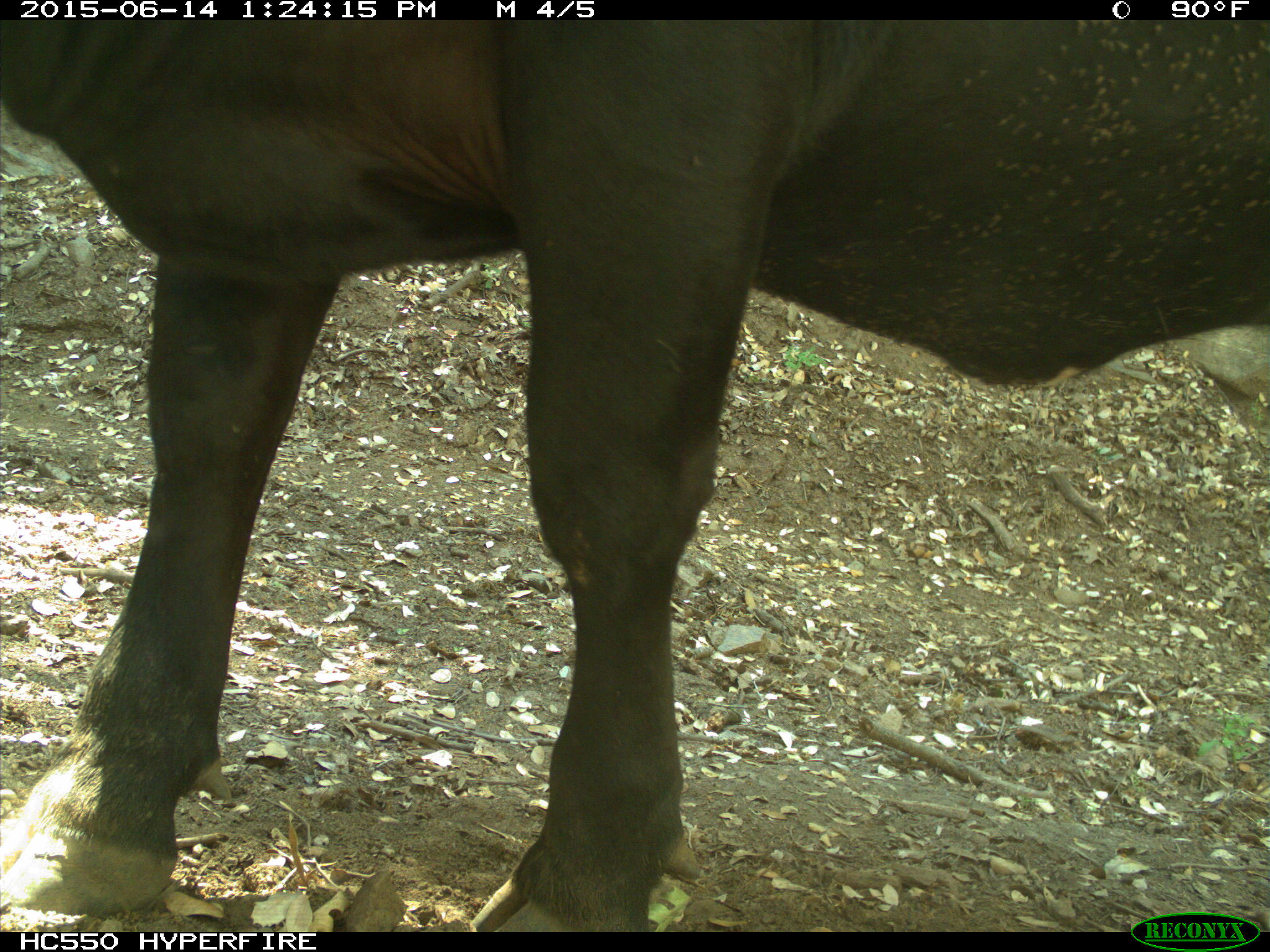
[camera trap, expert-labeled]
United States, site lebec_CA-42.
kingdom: Animalia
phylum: Chordata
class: Mammalia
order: Artiodactyla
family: Bovidae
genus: Bos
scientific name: Bos taurus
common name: domestic cow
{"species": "Bos taurus (domestic cow)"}